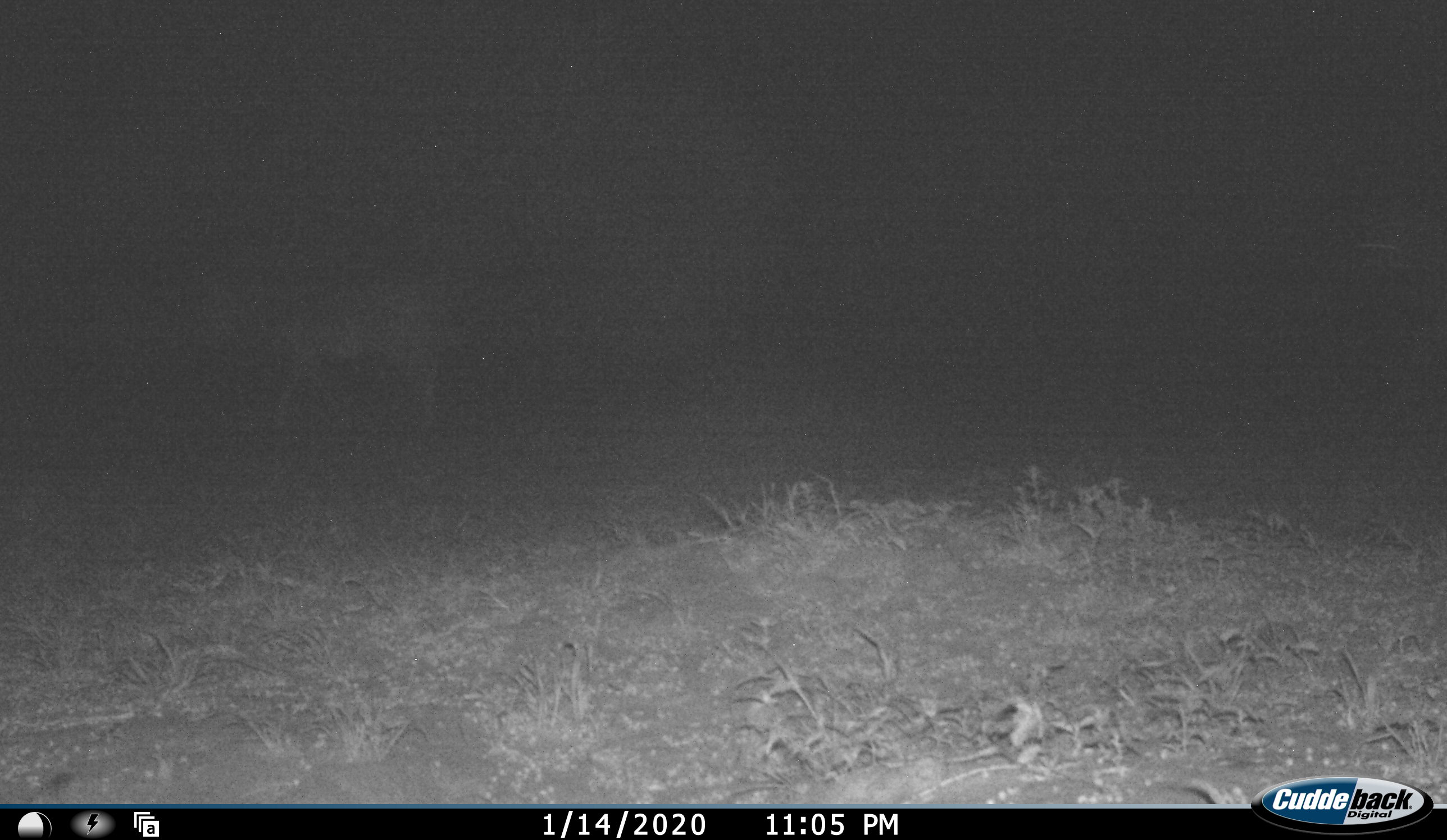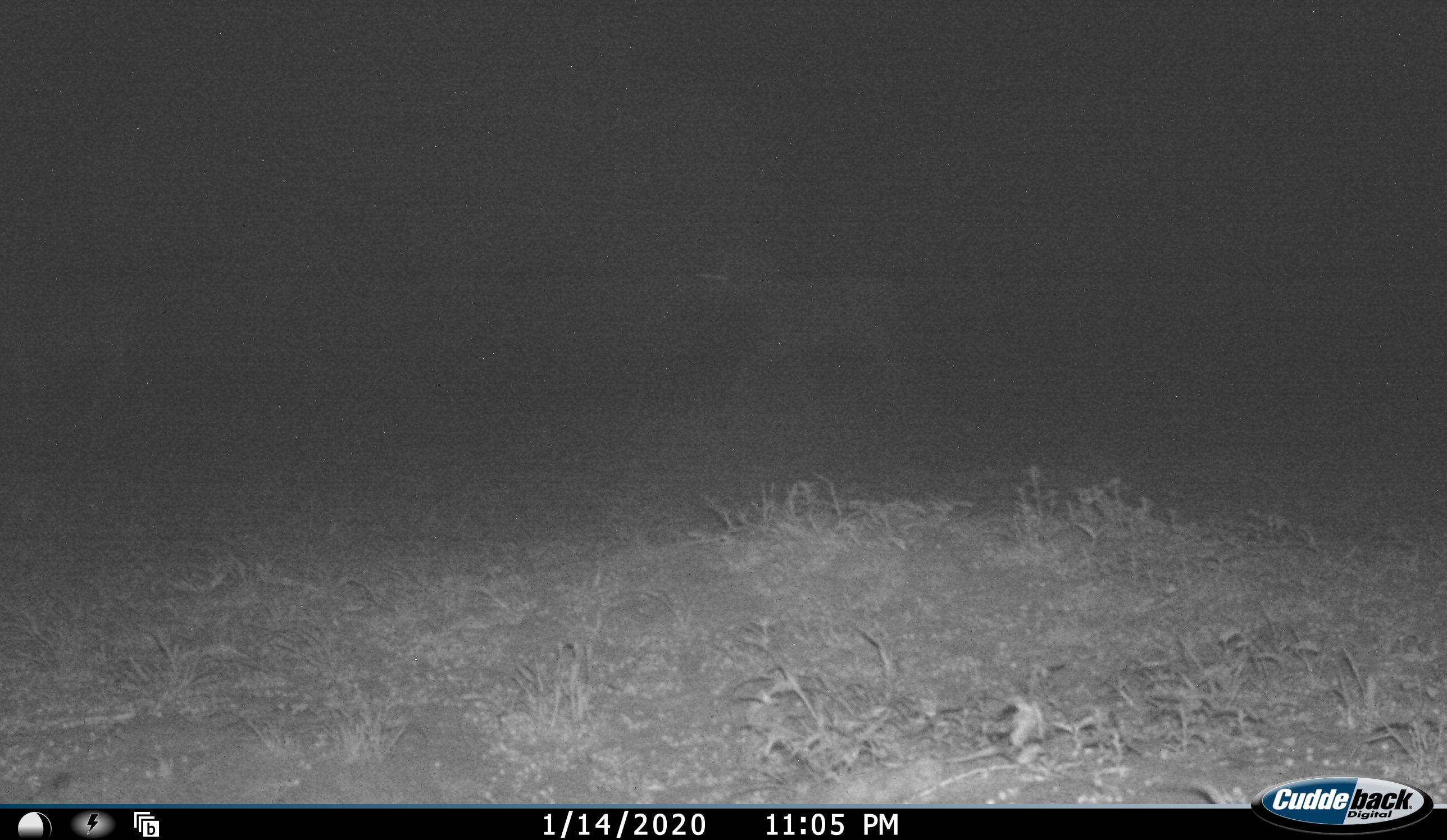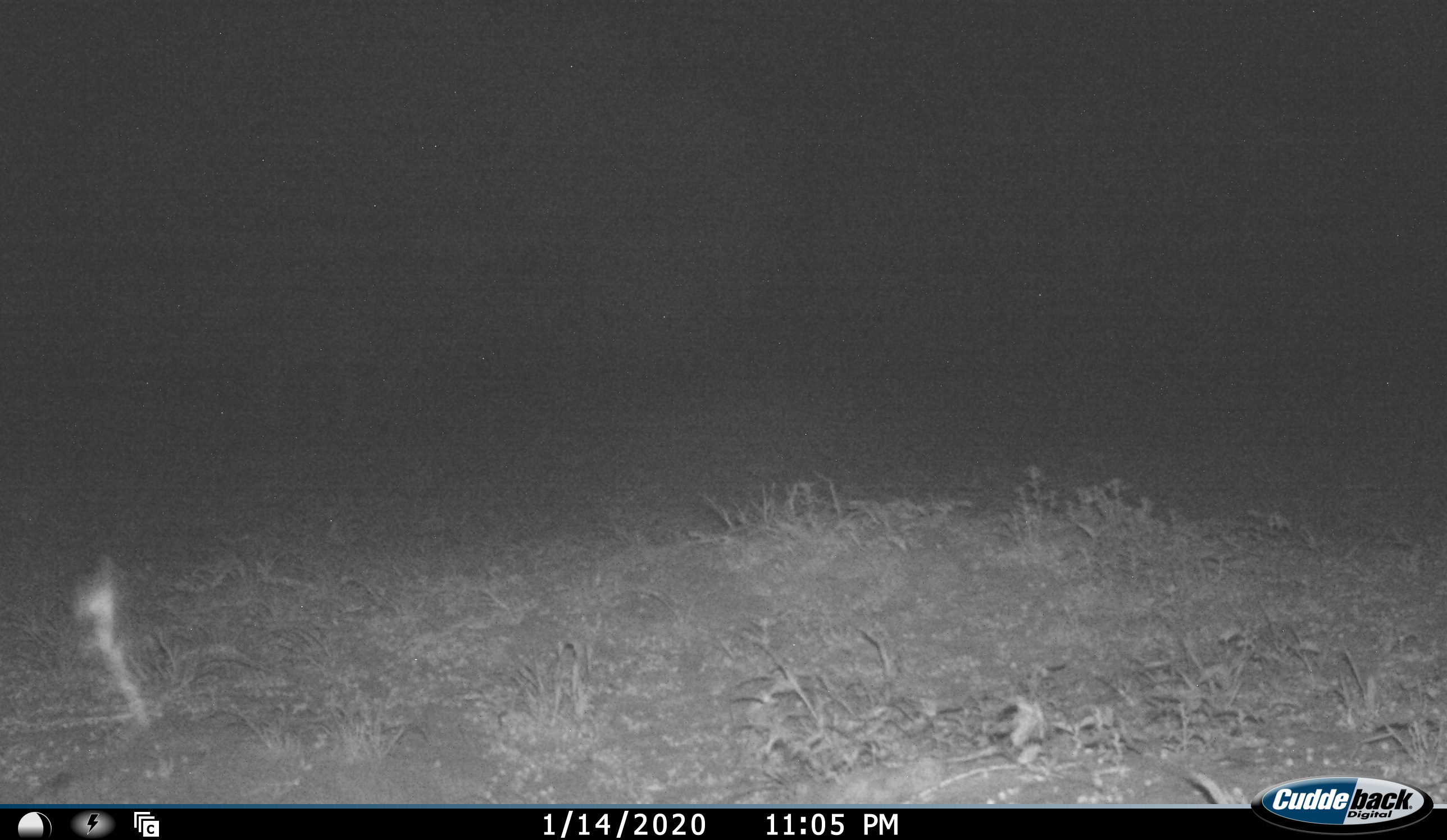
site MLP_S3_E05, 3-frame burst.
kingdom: Animalia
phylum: Chordata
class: Mammalia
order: Perissodactyla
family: Equidae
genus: Equus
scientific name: Equus quagga burchellii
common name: burchell's zebra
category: zebraburchells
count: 1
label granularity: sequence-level